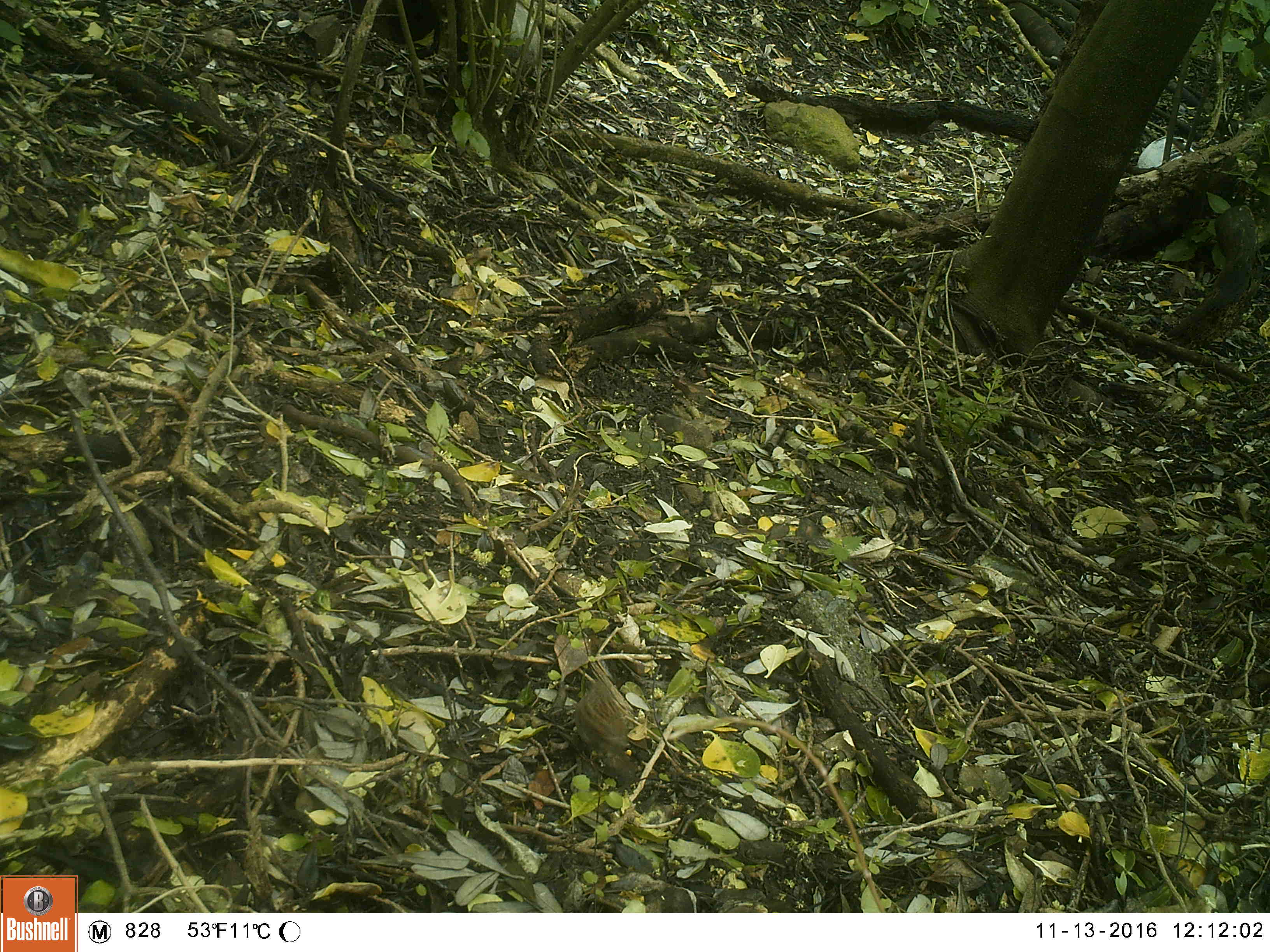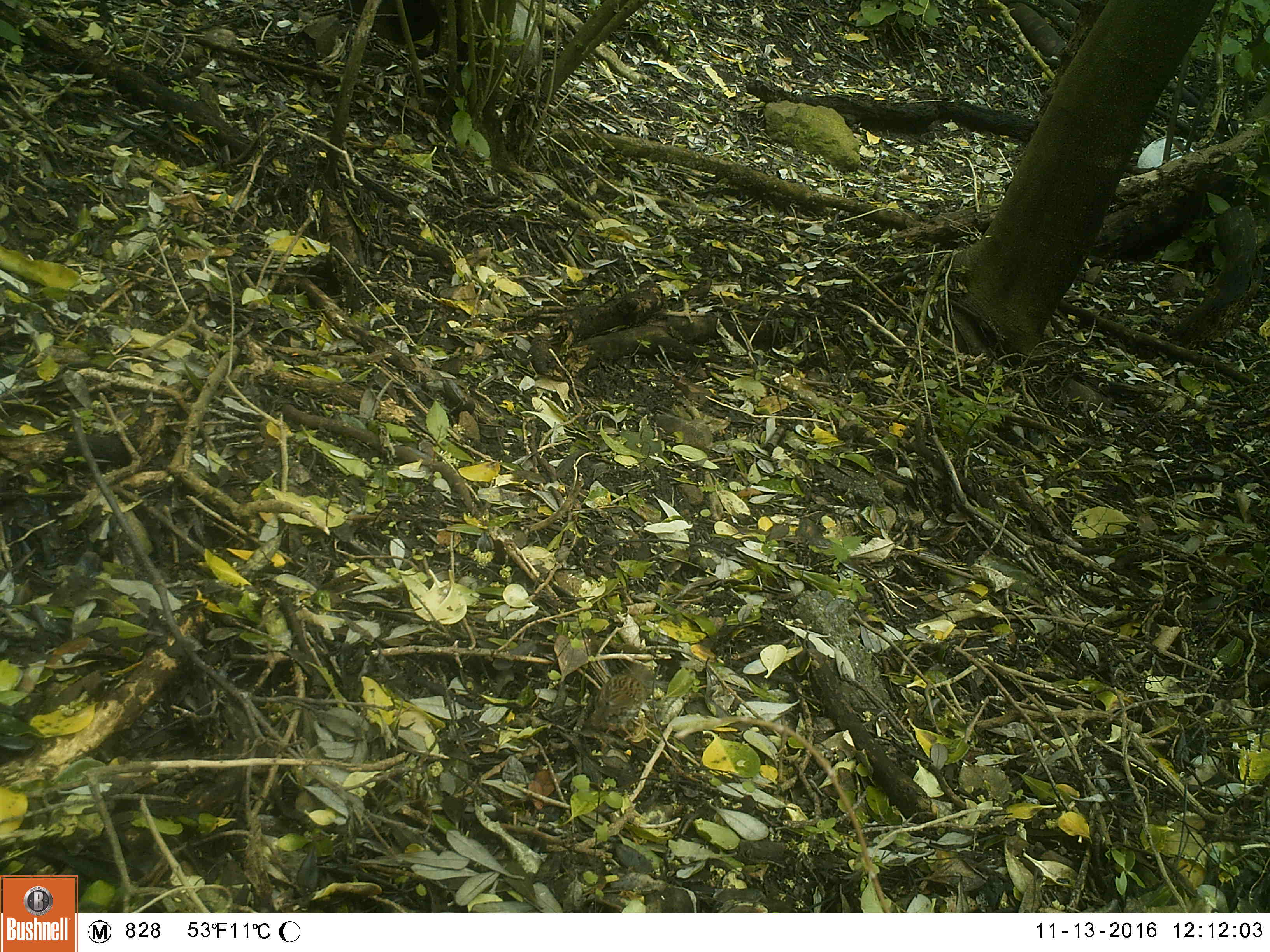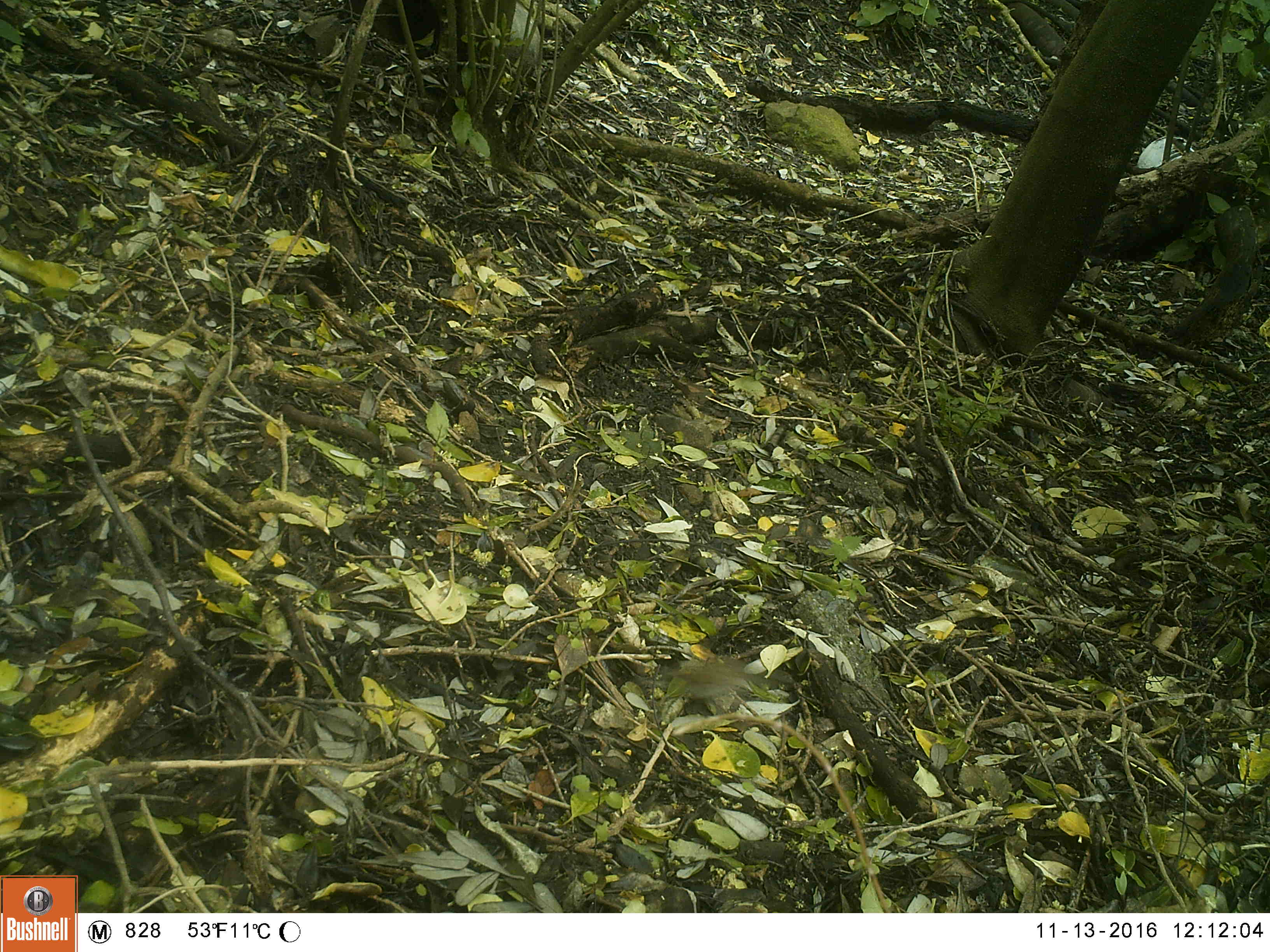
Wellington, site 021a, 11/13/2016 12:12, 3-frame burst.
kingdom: Animalia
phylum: Chordata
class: Aves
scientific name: Aves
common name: bird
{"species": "bird (Aves)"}